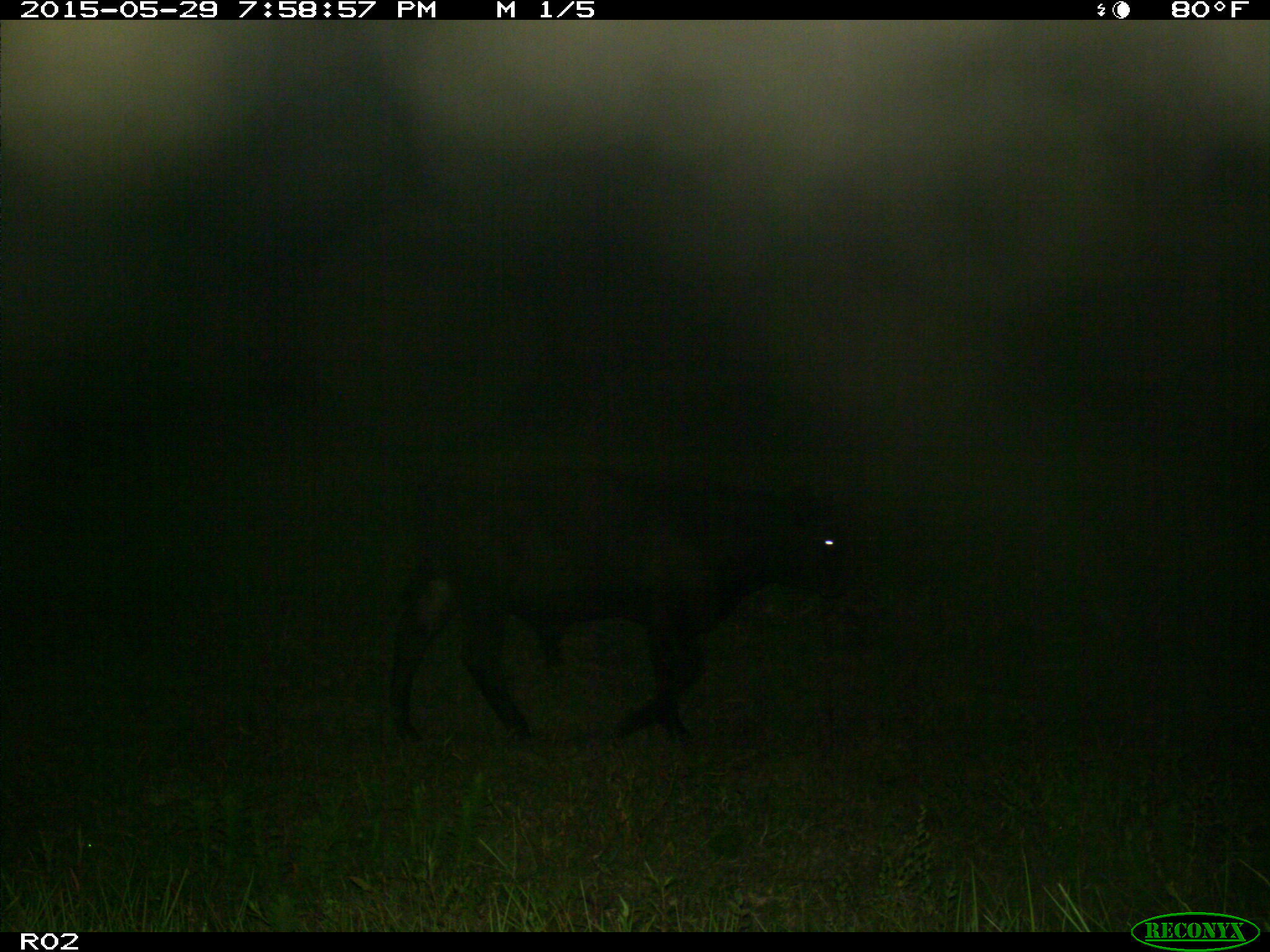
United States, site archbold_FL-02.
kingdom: Animalia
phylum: Chordata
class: Mammalia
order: Artiodactyla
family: Bovidae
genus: Bos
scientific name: Bos taurus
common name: domestic cow